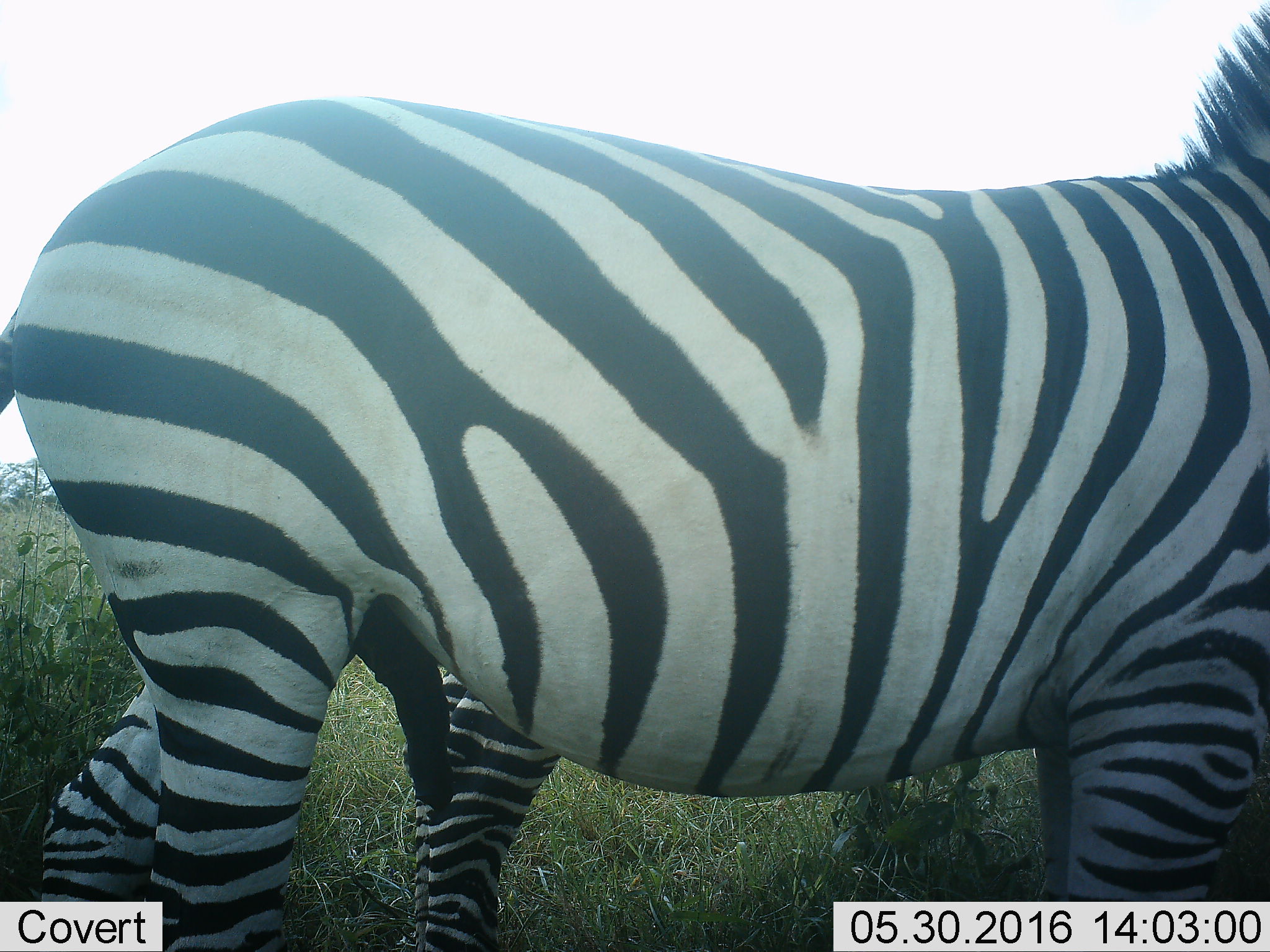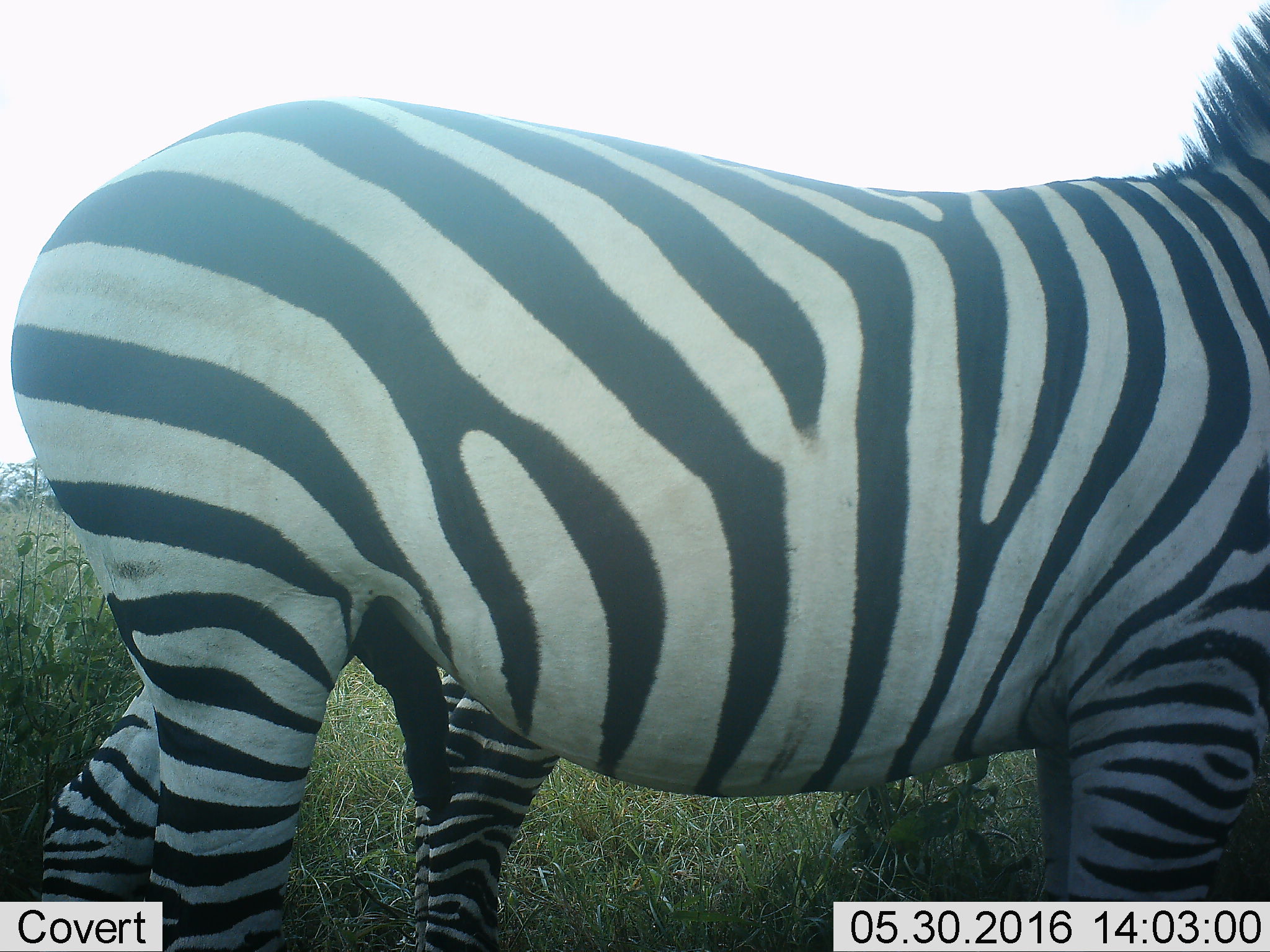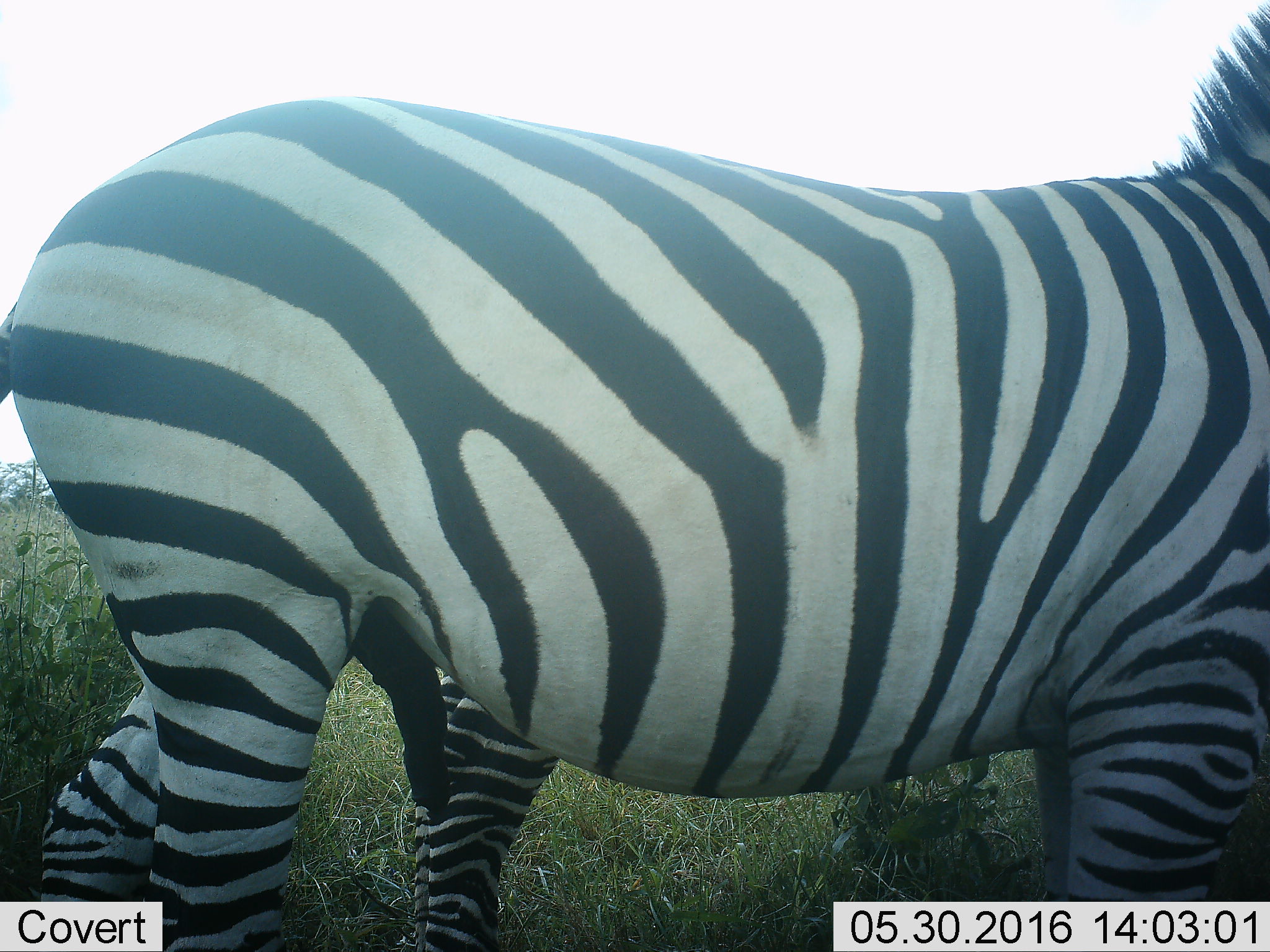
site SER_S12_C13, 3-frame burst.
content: unidentified animal